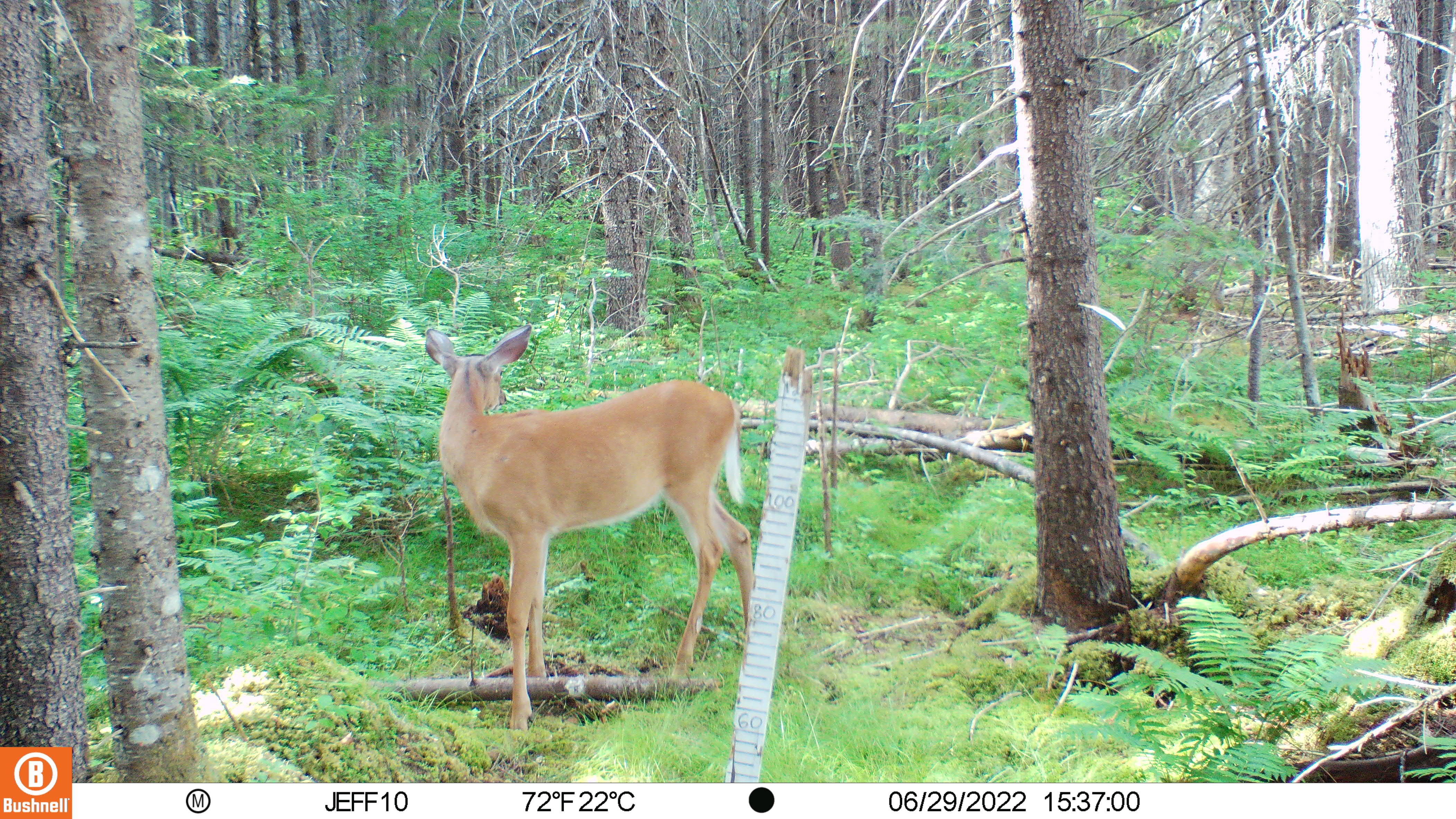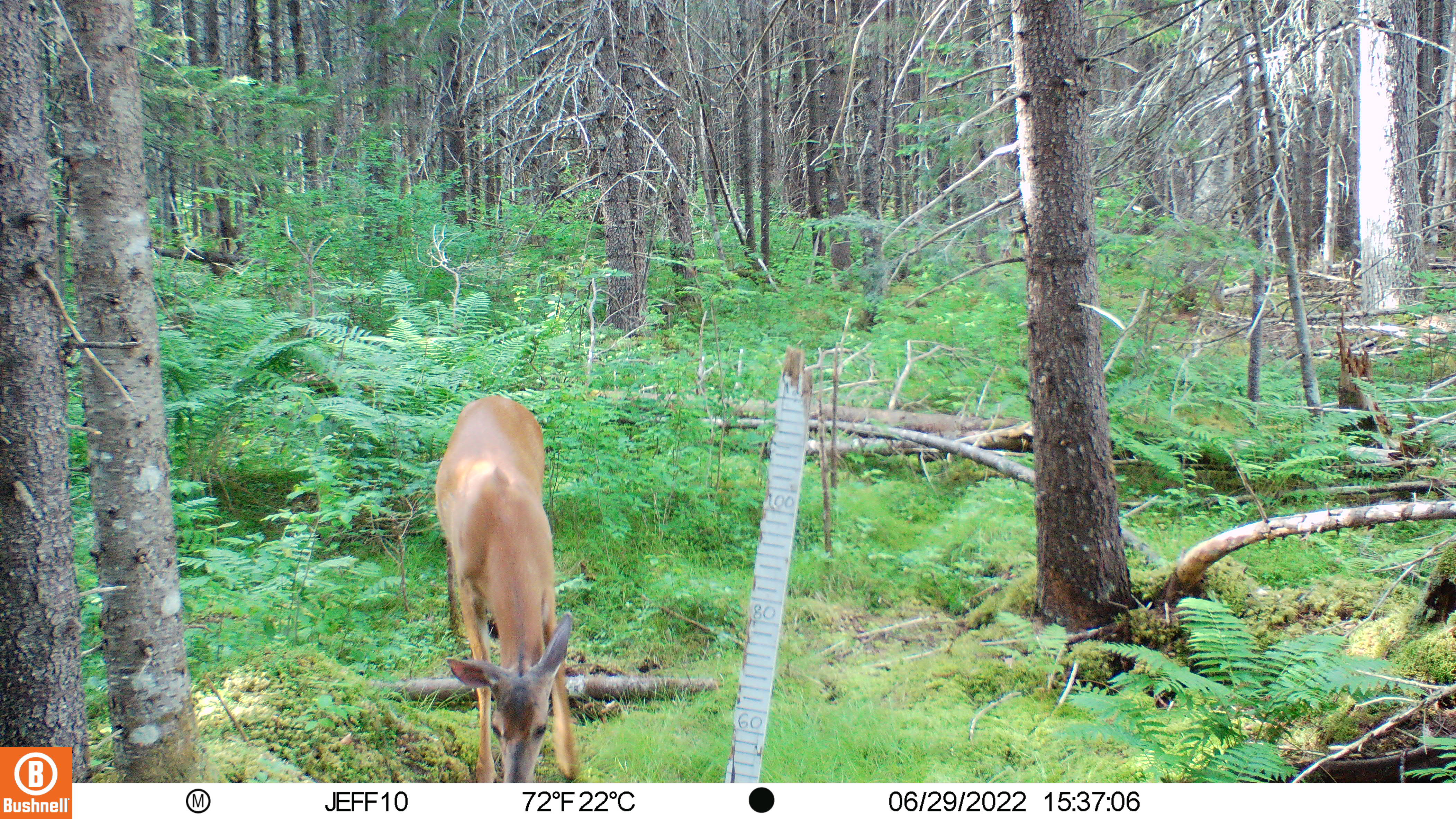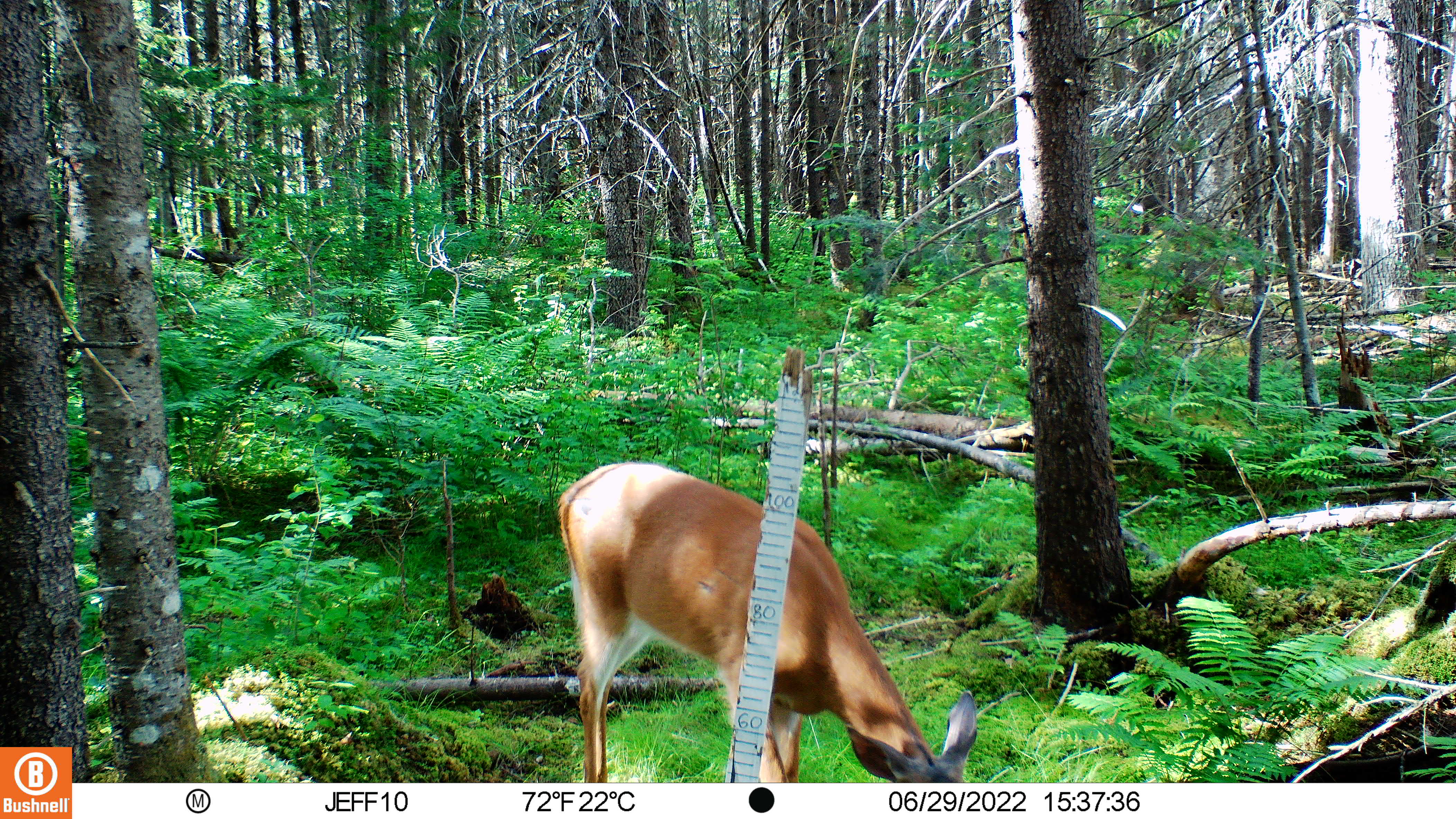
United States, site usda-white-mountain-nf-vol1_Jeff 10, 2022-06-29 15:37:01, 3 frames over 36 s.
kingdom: Animalia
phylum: Chordata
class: Mammalia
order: Artiodactyla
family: Cervidae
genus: Odocoileus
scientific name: Odocoileus virginianus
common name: white-tailed deer